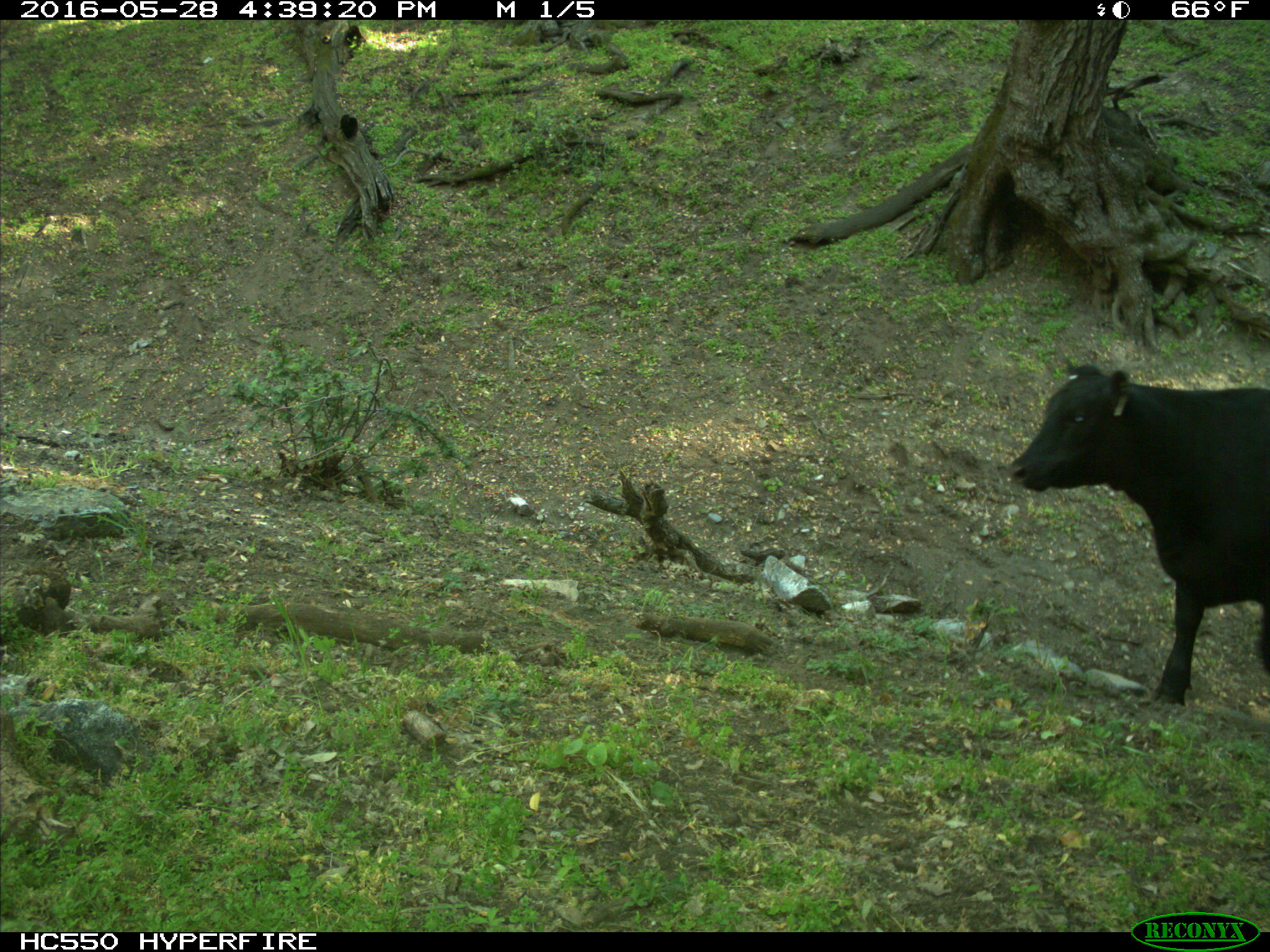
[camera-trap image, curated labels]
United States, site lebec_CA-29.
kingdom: Animalia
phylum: Chordata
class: Mammalia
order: Artiodactyla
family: Bovidae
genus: Bos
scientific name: Bos taurus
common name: domestic cow